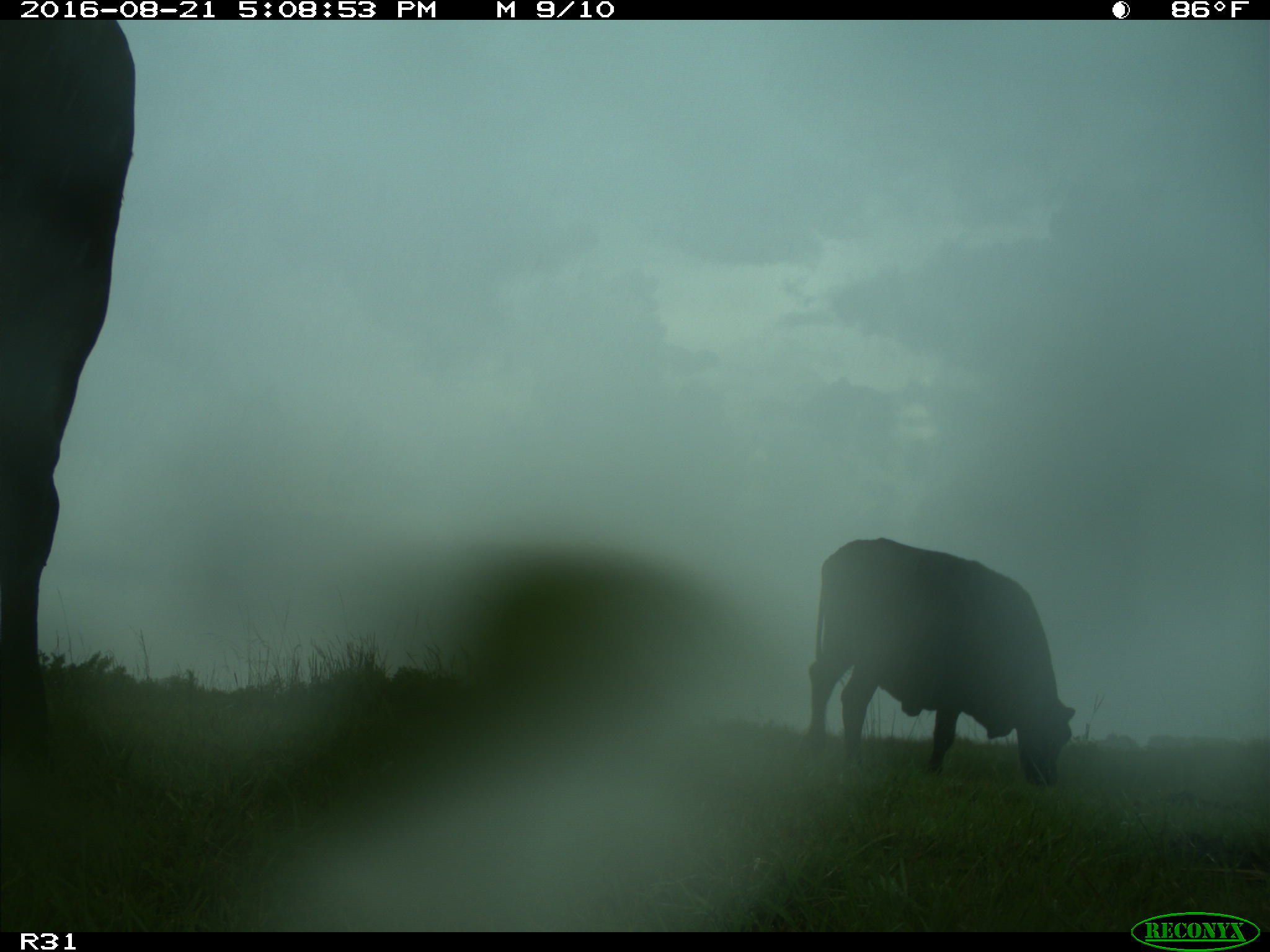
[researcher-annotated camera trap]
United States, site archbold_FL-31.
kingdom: Animalia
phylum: Chordata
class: Mammalia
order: Artiodactyla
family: Bovidae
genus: Bos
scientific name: Bos taurus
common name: domestic cow